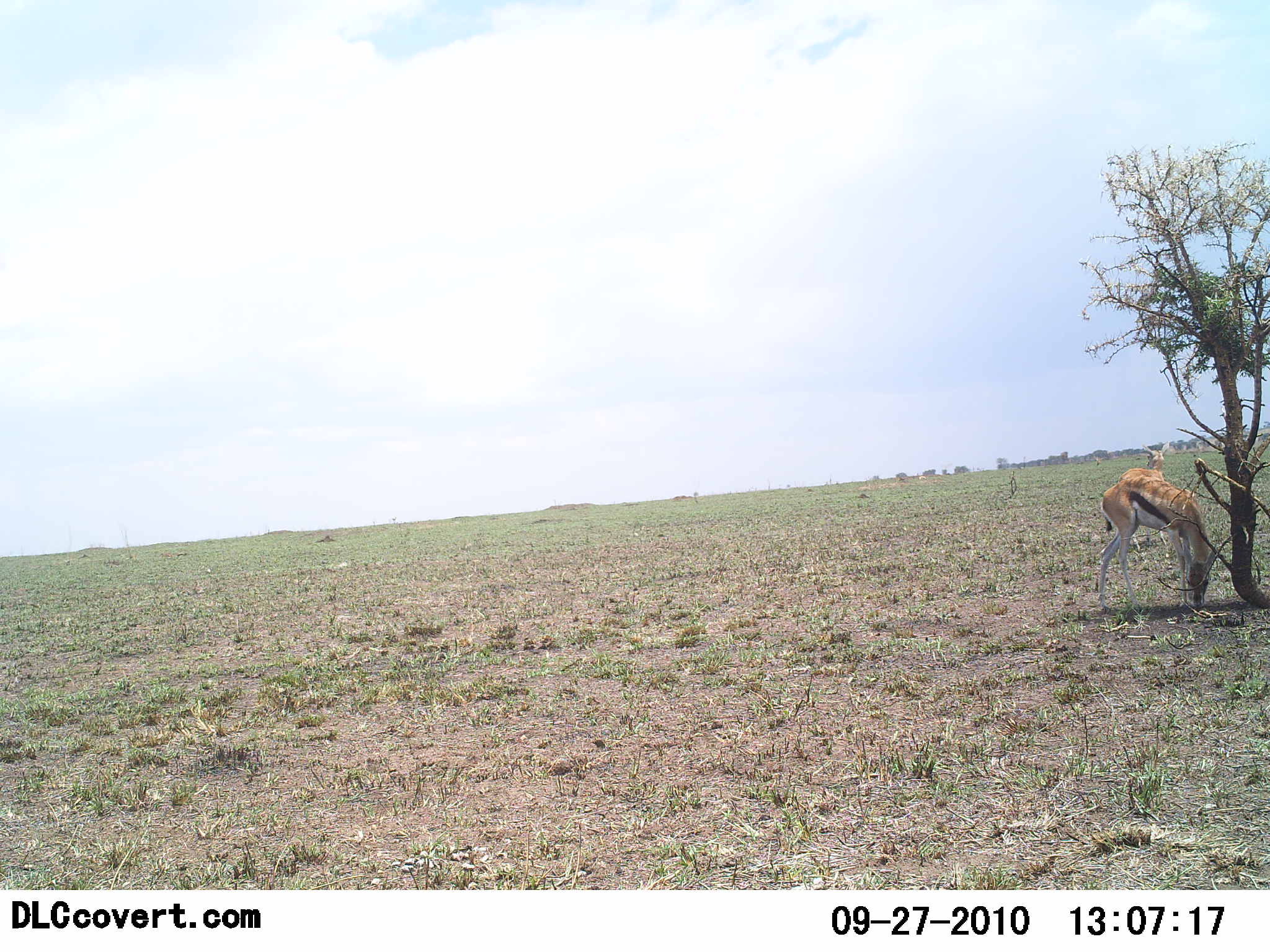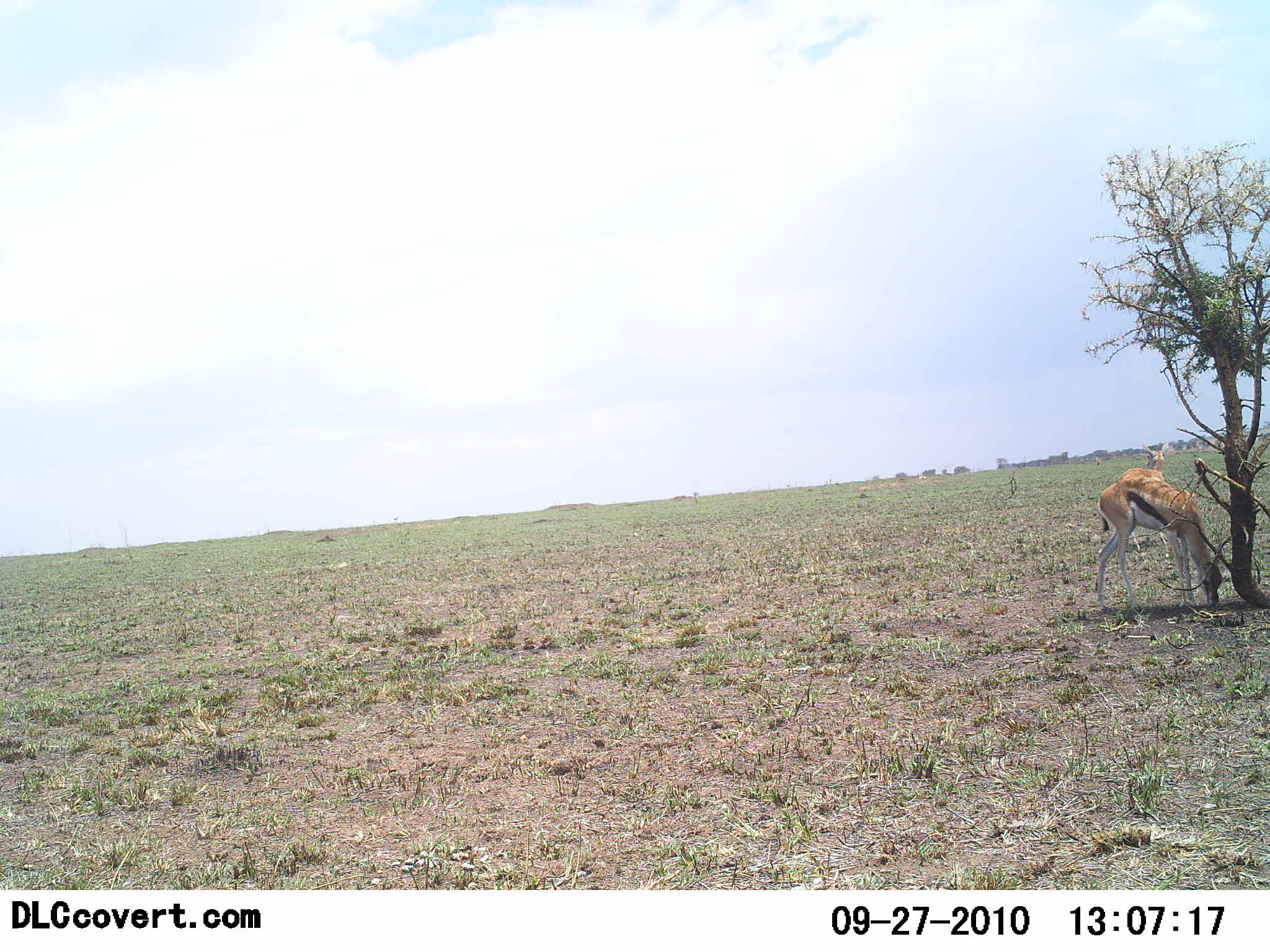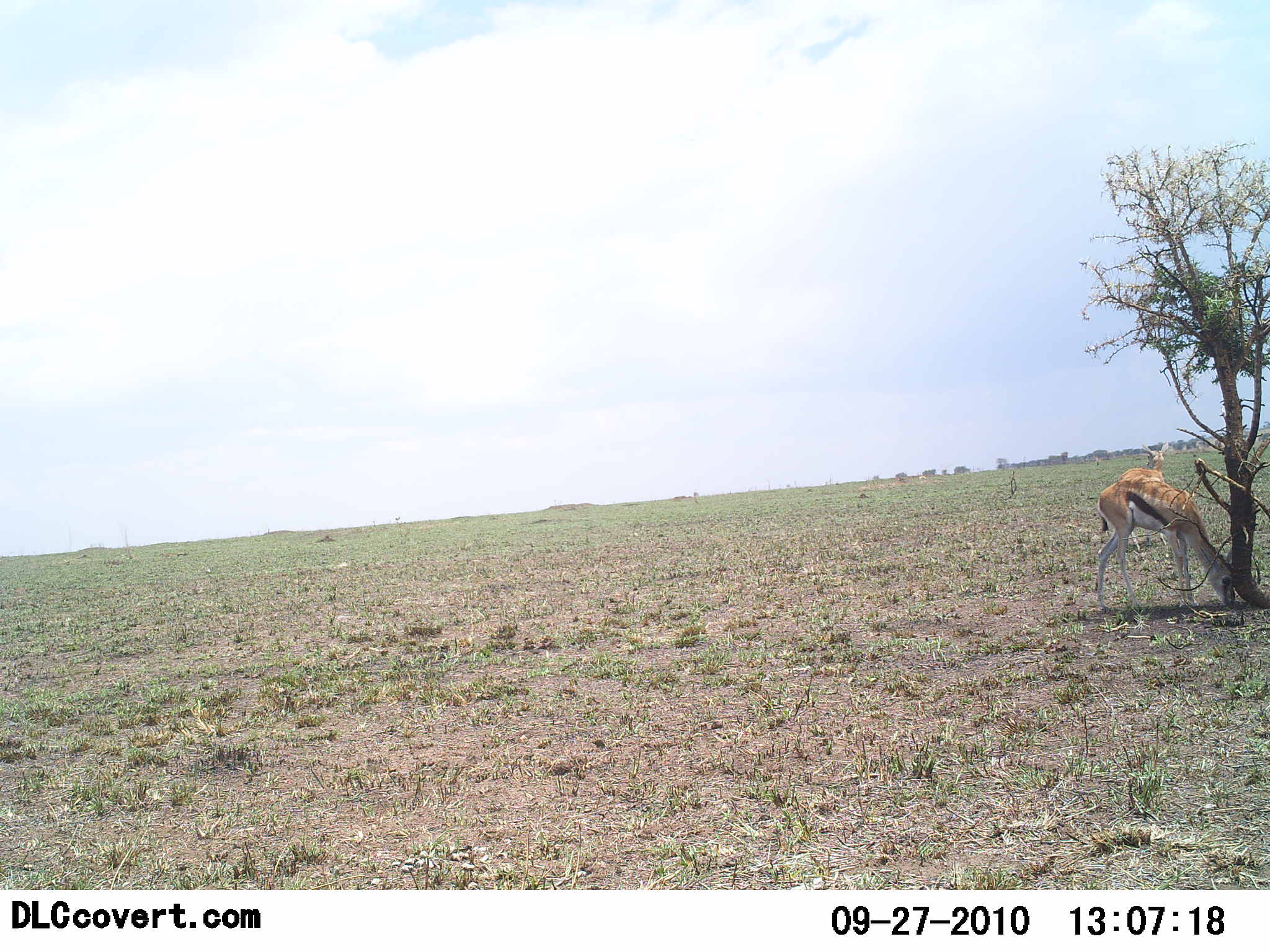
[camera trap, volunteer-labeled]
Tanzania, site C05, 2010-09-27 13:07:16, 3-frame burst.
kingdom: Animalia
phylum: Chordata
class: Mammalia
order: Artiodactyla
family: Bovidae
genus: Eudorcas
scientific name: Eudorcas thomsonii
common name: thomson's gazelle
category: gazellethomsons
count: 1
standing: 28%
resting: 6%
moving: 0%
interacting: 0%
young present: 0%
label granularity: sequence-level